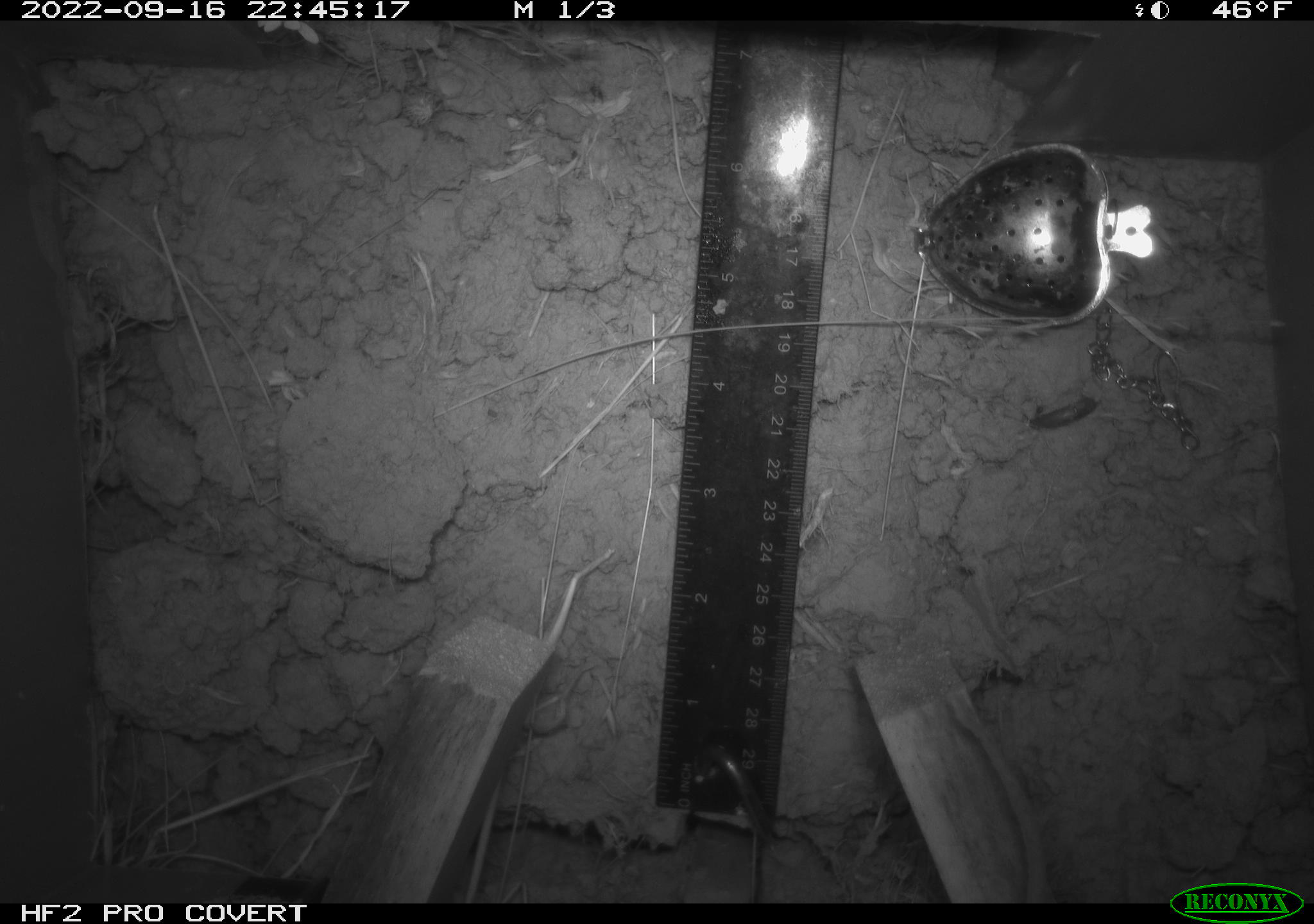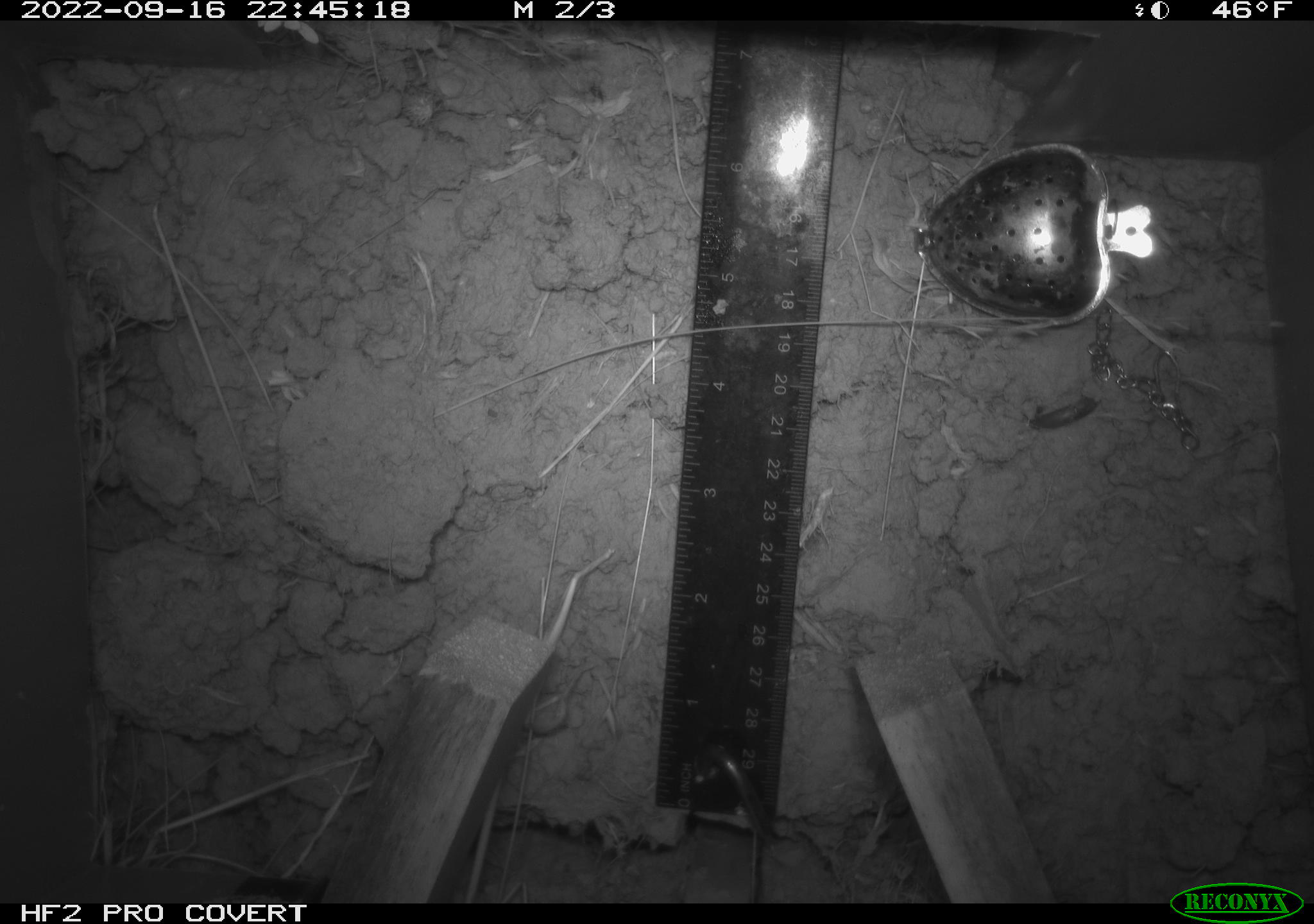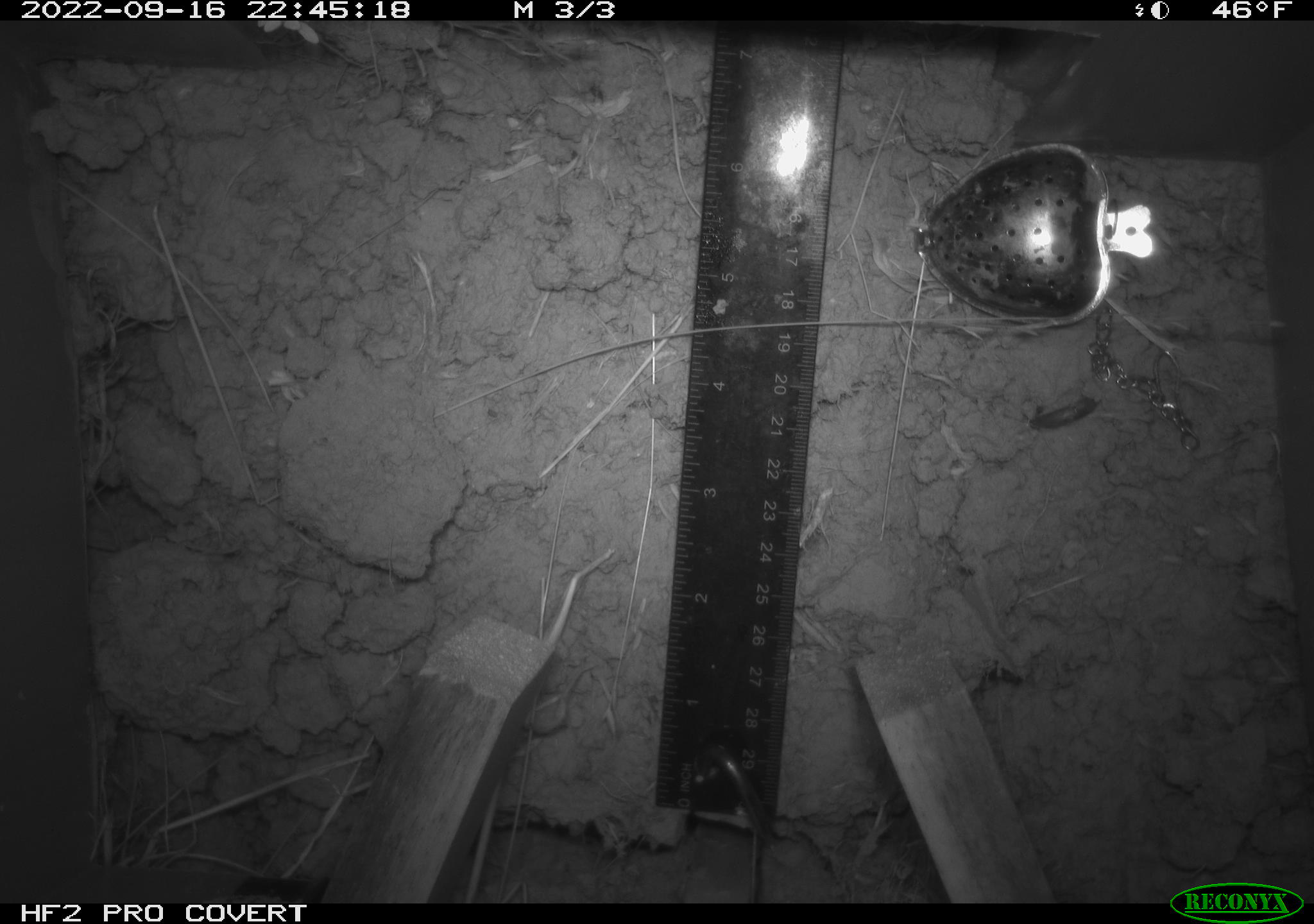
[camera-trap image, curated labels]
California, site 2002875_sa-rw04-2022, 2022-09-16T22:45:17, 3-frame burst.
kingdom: Animalia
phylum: Chordata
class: Mammalia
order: Rodentia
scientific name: Rodentia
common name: mouse species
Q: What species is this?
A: Mouse species (Rodentia).